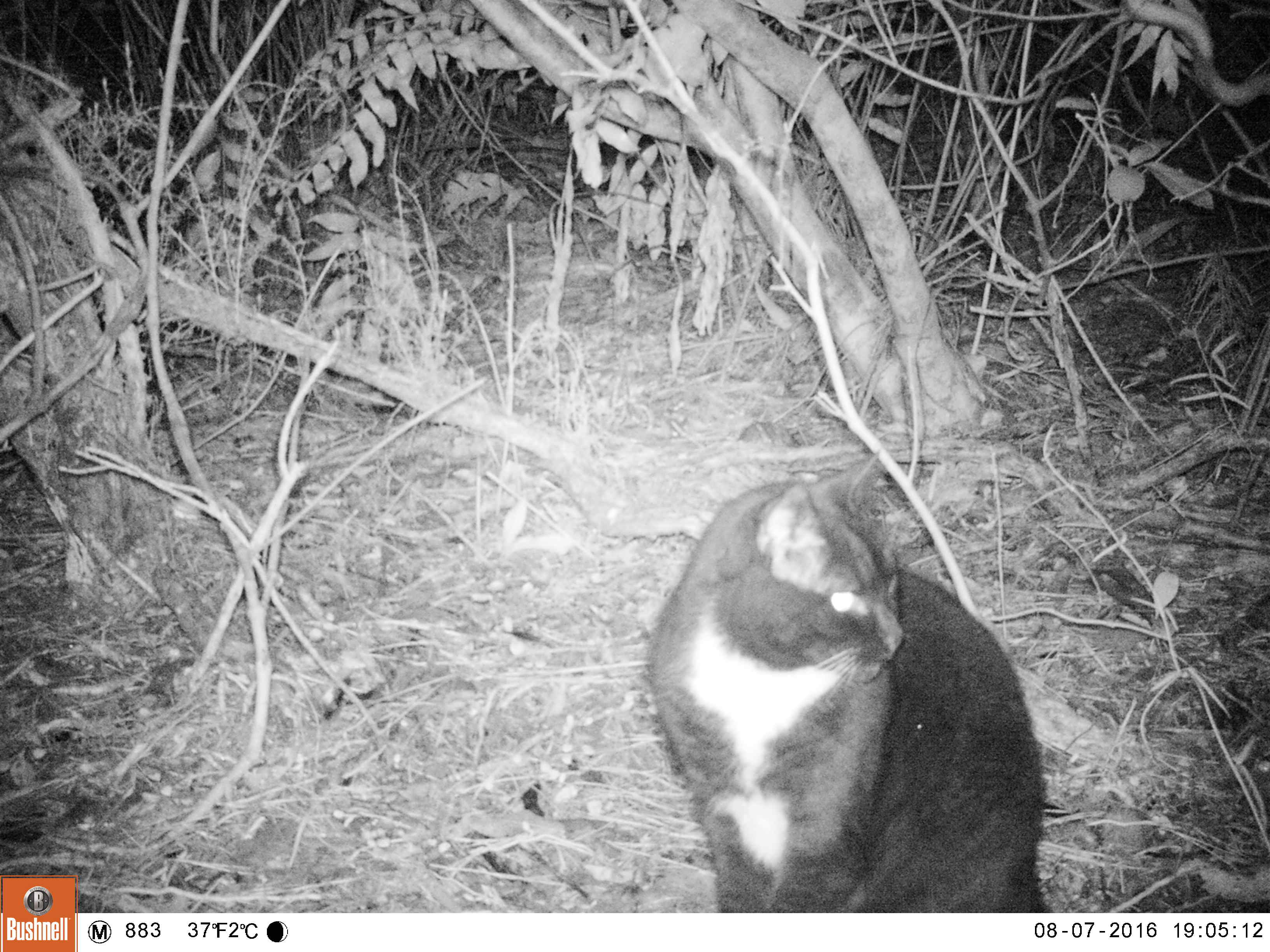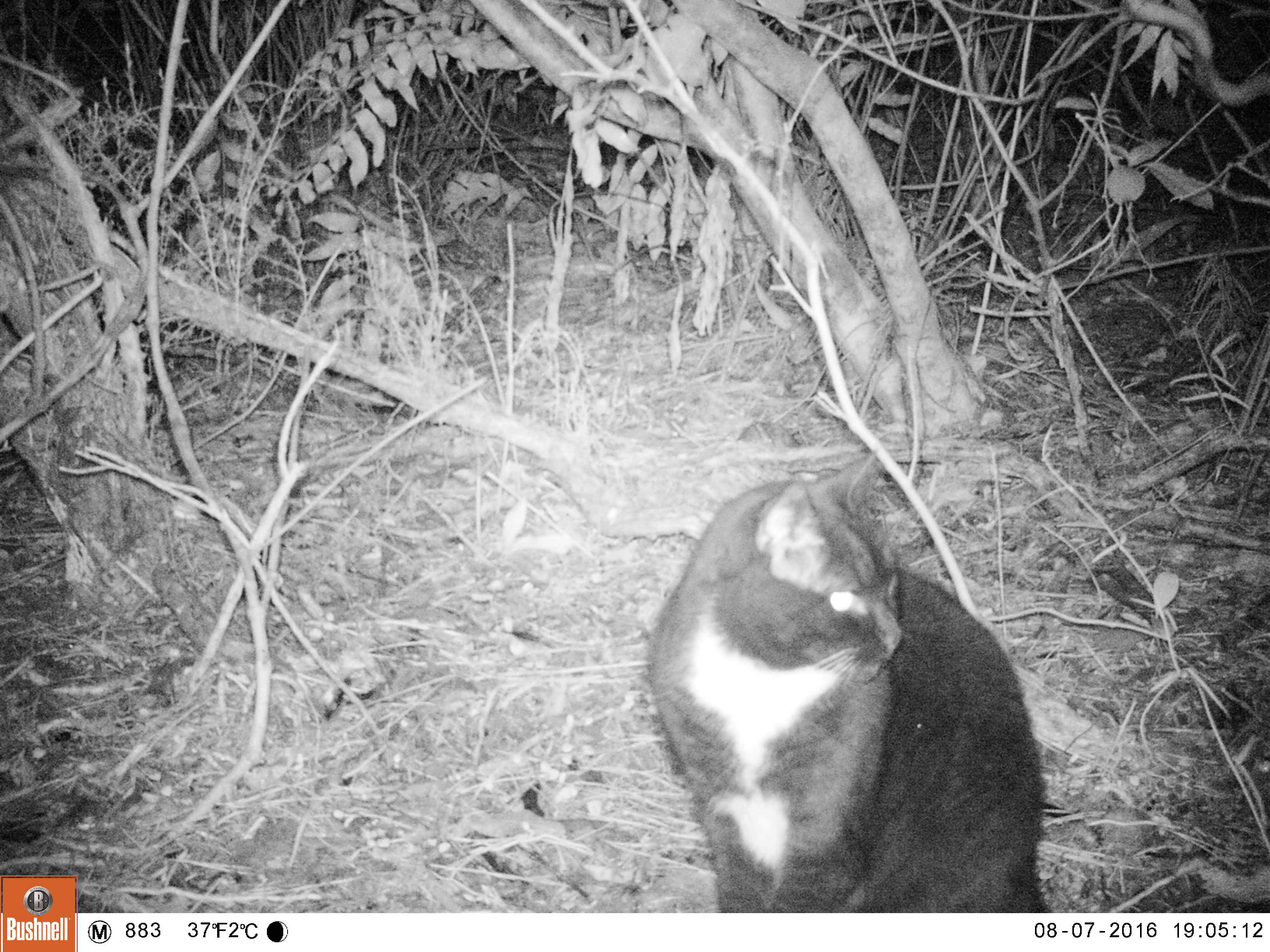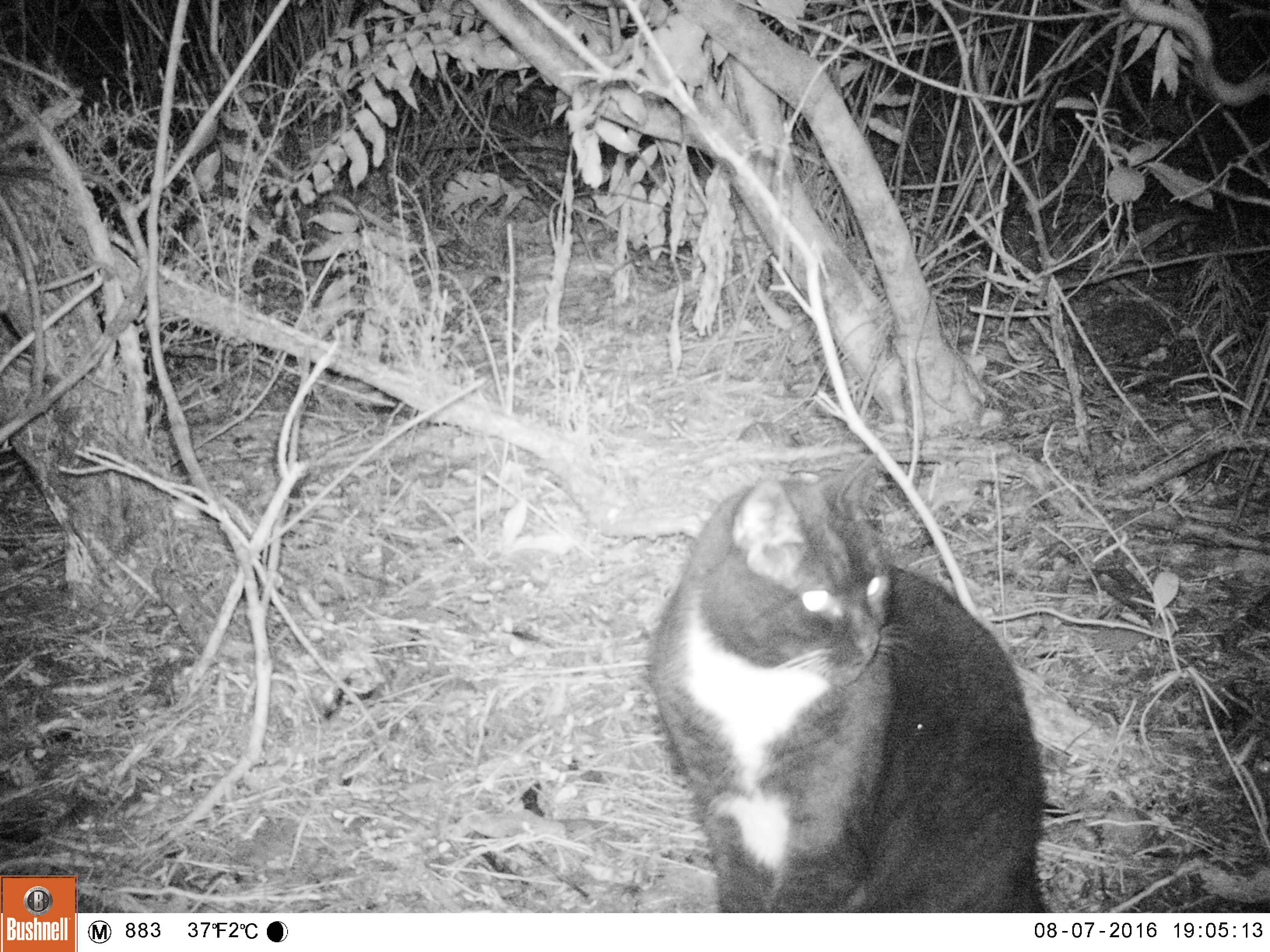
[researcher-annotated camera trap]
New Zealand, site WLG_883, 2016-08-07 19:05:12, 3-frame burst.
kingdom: Animalia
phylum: Chordata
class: Mammalia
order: Carnivora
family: Felidae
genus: Felis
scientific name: Felis catus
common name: domestic cat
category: cat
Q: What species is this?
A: Cat (domestic cat) (Felis catus).